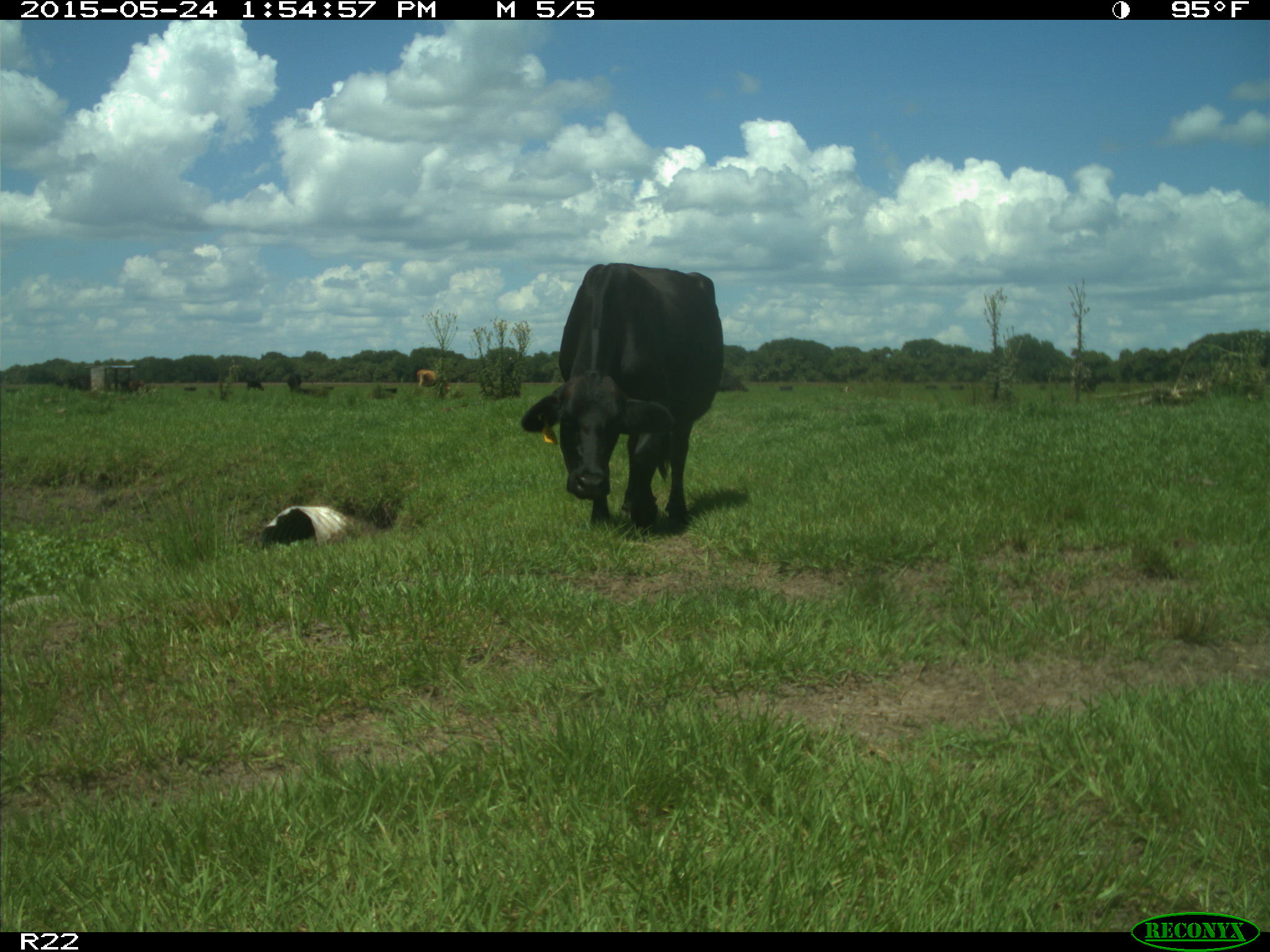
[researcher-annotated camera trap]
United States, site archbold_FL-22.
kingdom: Animalia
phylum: Chordata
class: Mammalia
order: Artiodactyla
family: Bovidae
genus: Bos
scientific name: Bos taurus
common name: domestic cow